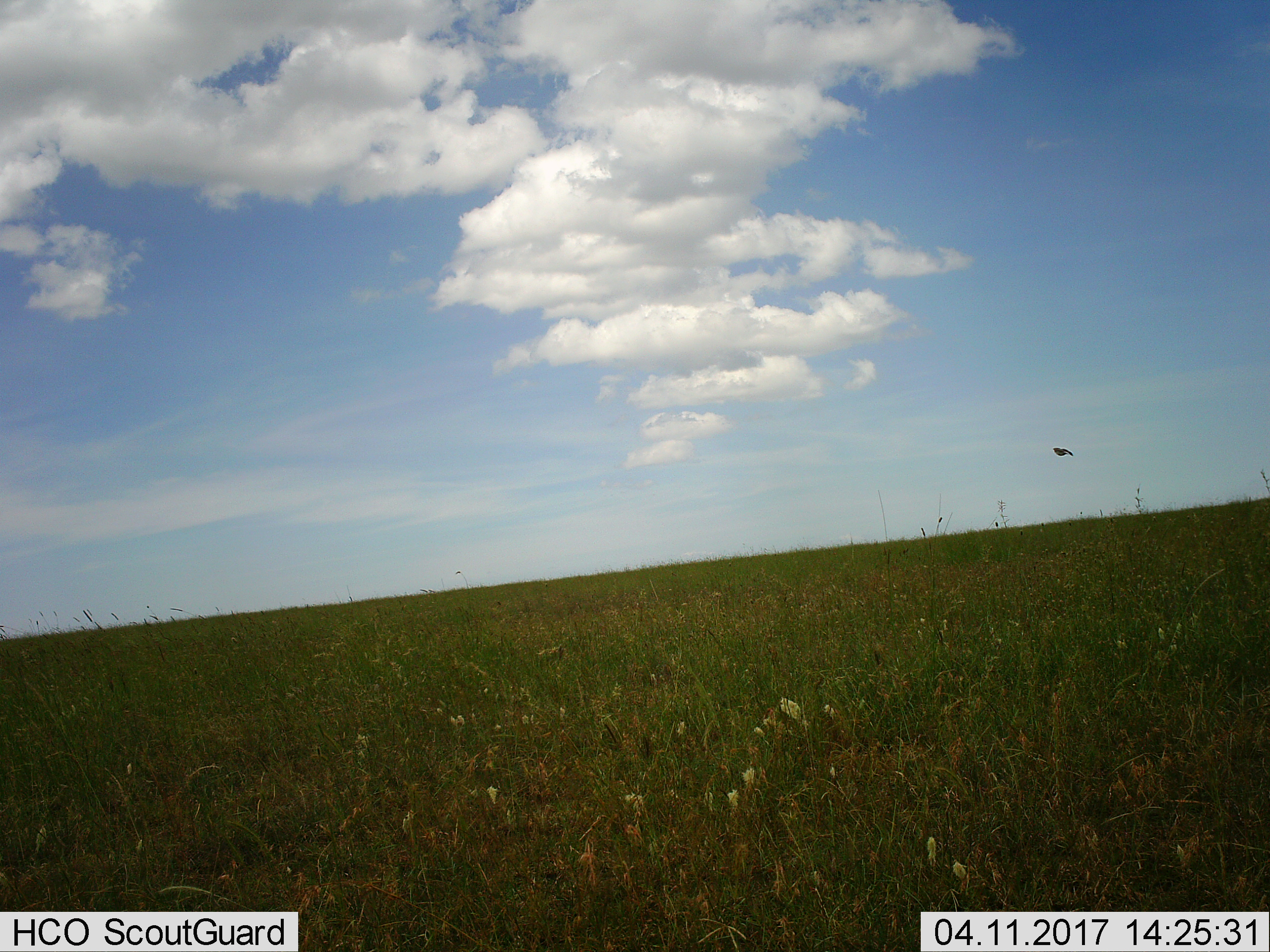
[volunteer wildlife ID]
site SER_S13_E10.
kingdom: Animalia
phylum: Chordata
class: Aves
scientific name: Aves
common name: bird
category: birdother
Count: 1.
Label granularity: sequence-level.